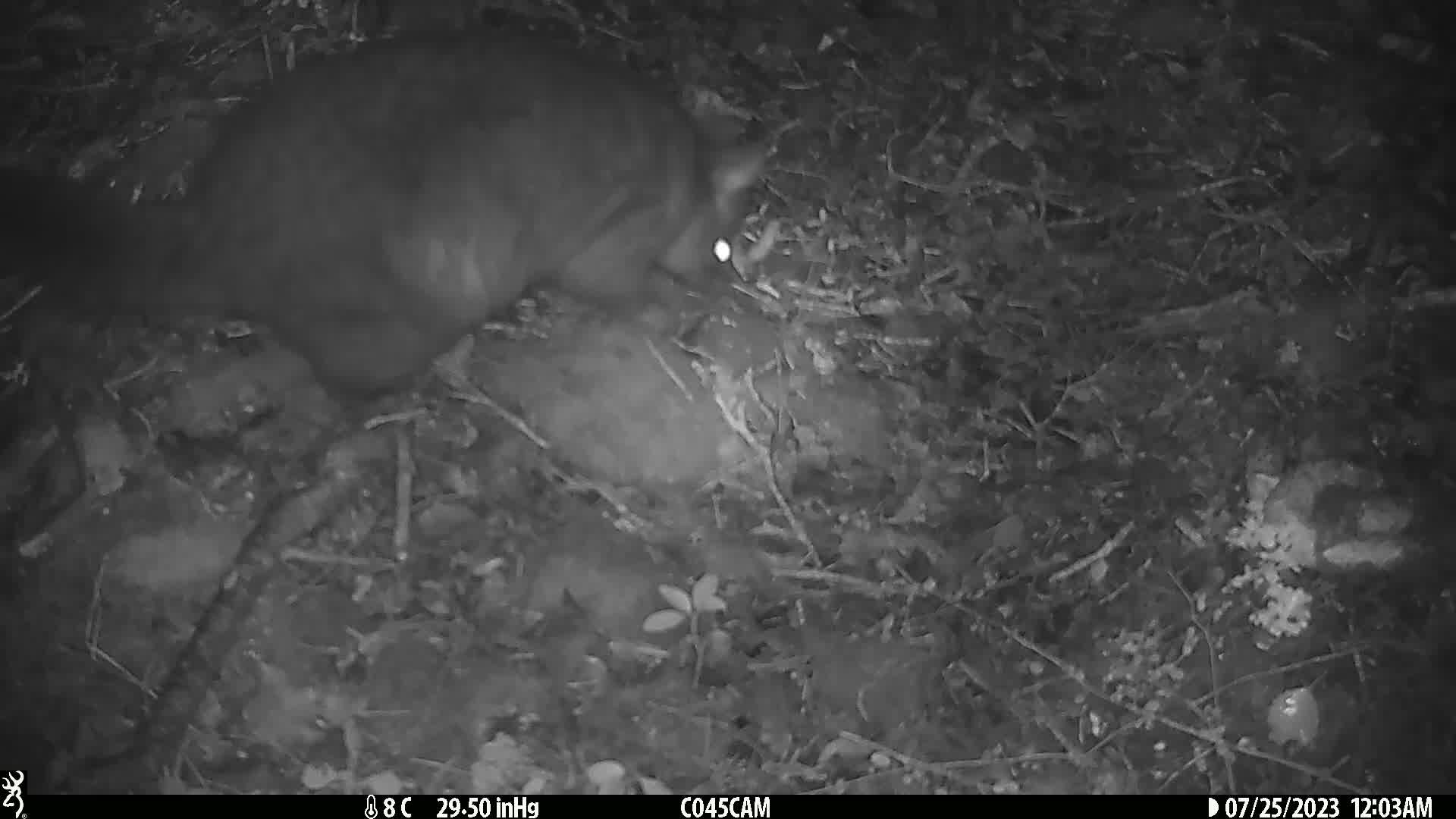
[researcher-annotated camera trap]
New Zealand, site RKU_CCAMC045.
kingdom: Animalia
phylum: Chordata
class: Mammalia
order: Diprotodontia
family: Phalangeridae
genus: Trichosurus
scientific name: Trichosurus vulpecula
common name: common brushtail possum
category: possum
Possum (common brushtail possum) (Trichosurus vulpecula).